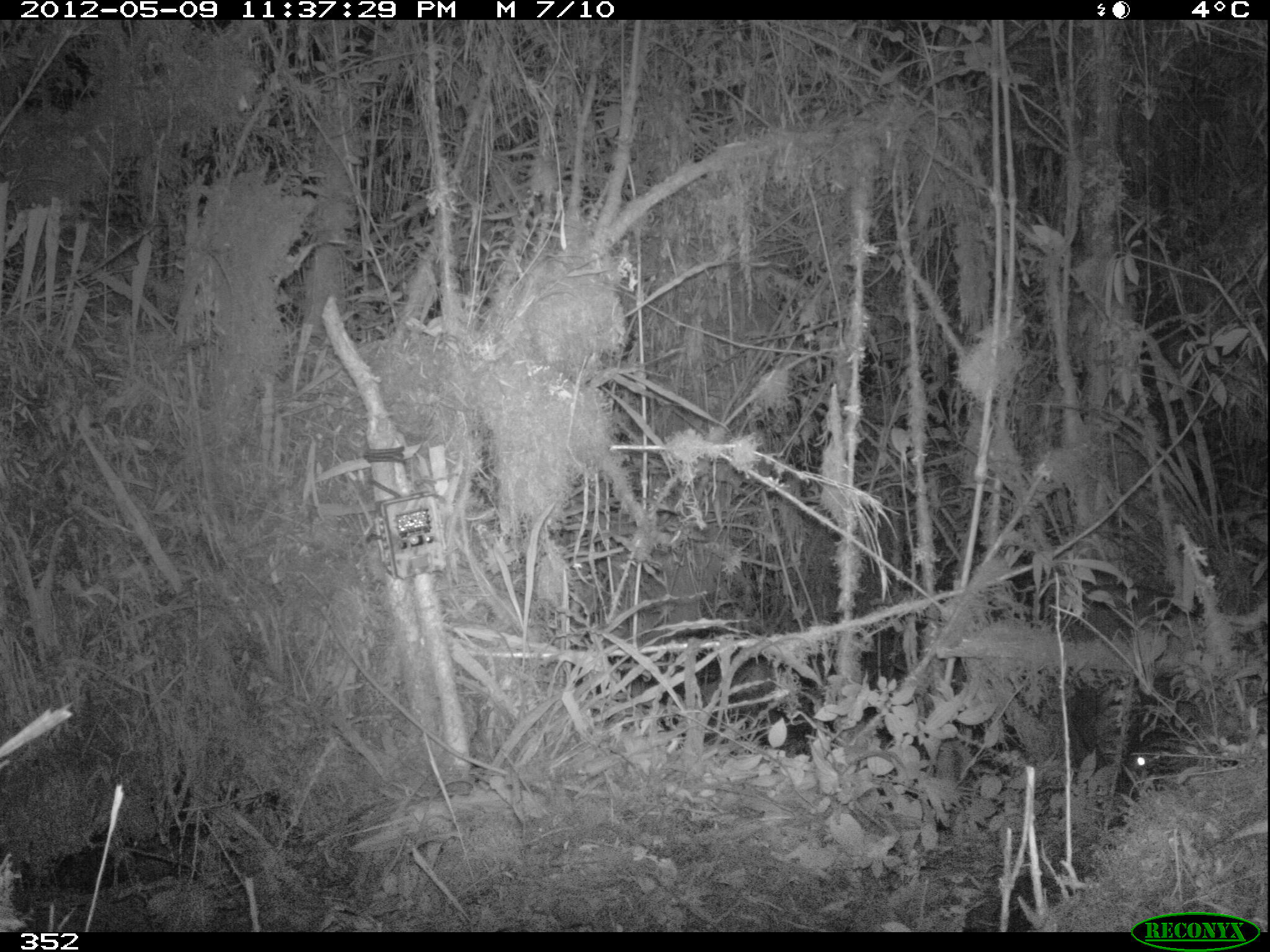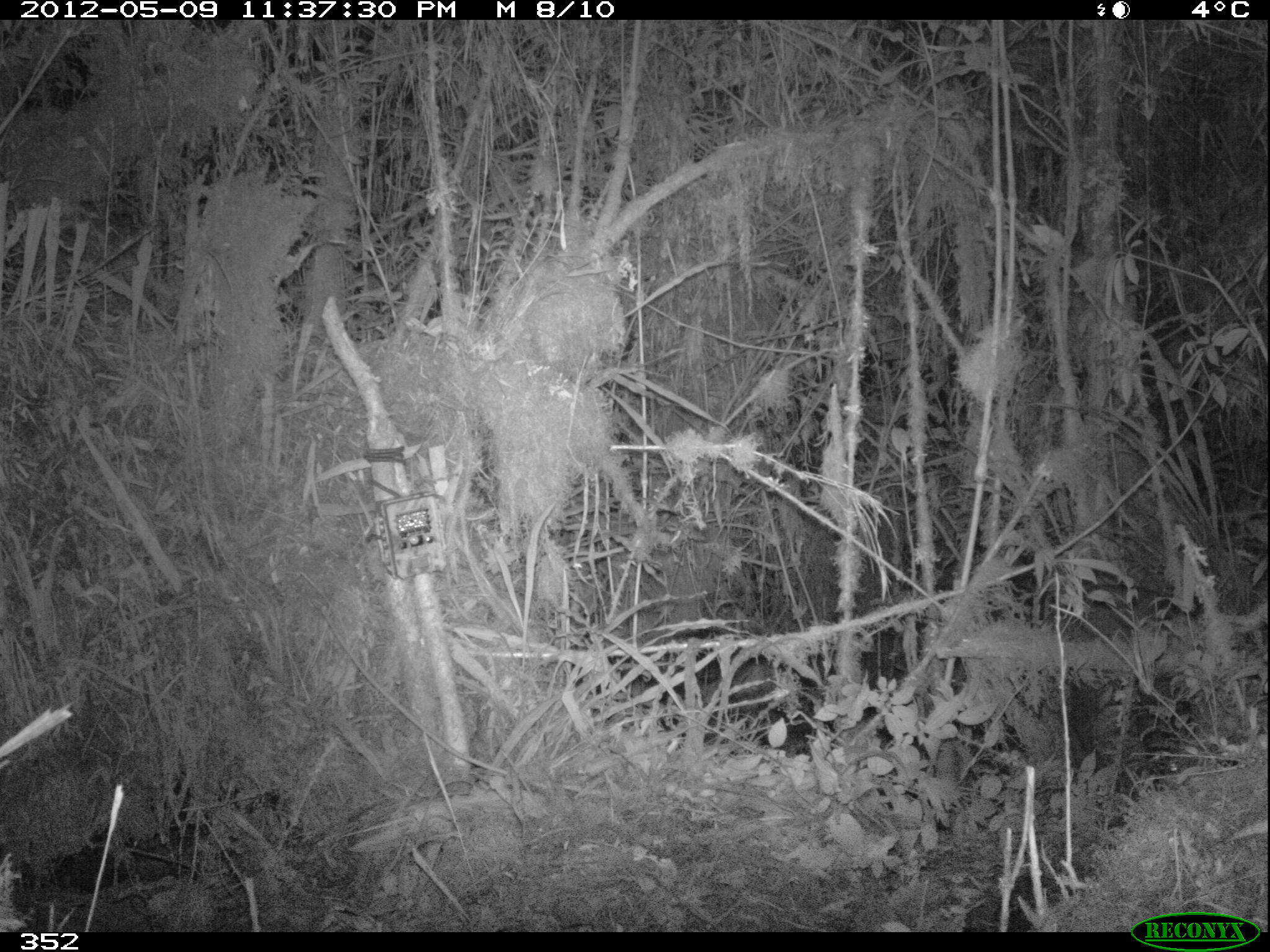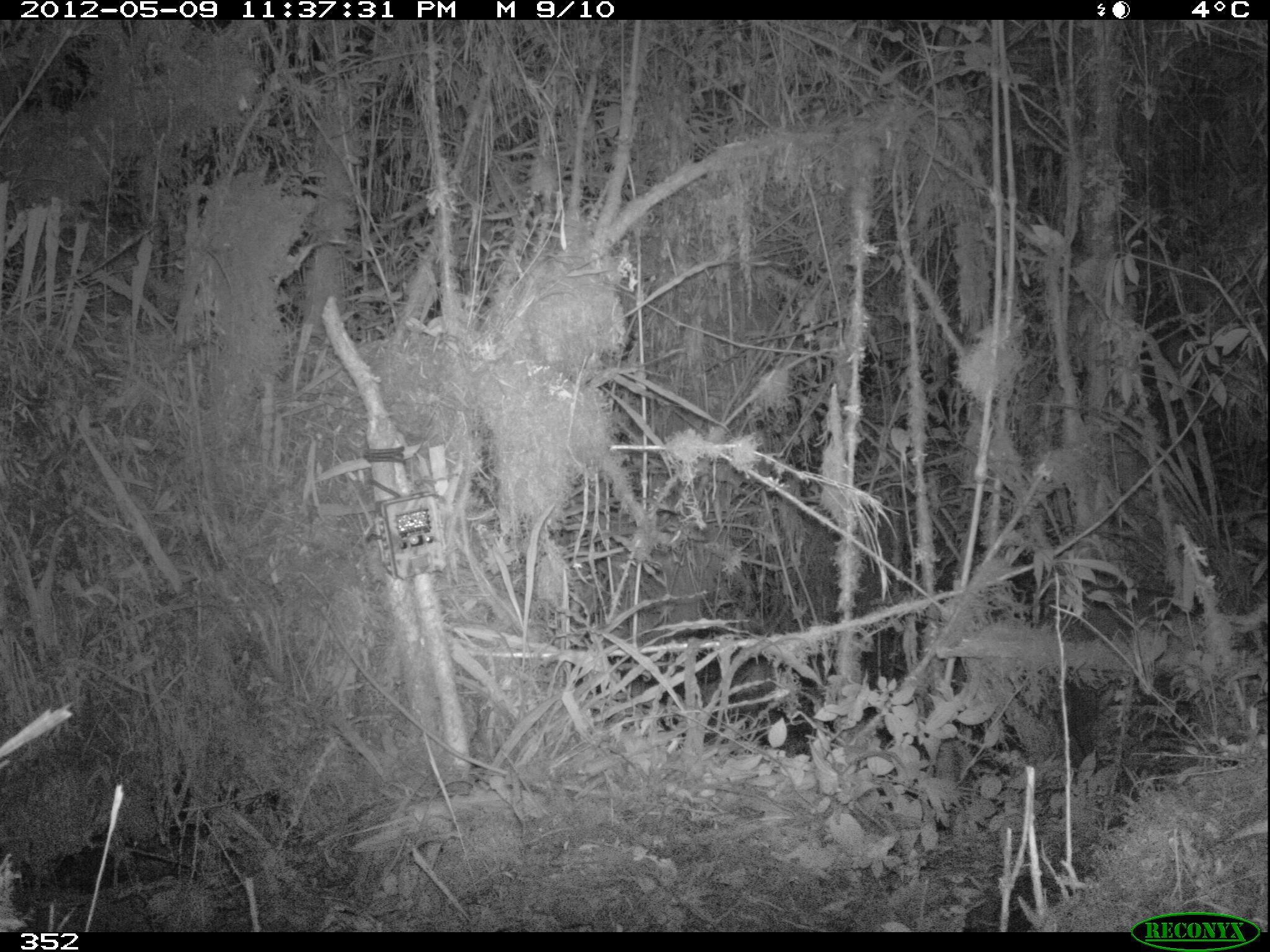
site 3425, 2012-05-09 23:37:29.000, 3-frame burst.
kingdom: Animalia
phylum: Chordata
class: Mammalia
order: Artiodactyla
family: Cervidae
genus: Mazama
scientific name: Mazama chunyi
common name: dwarf brocket